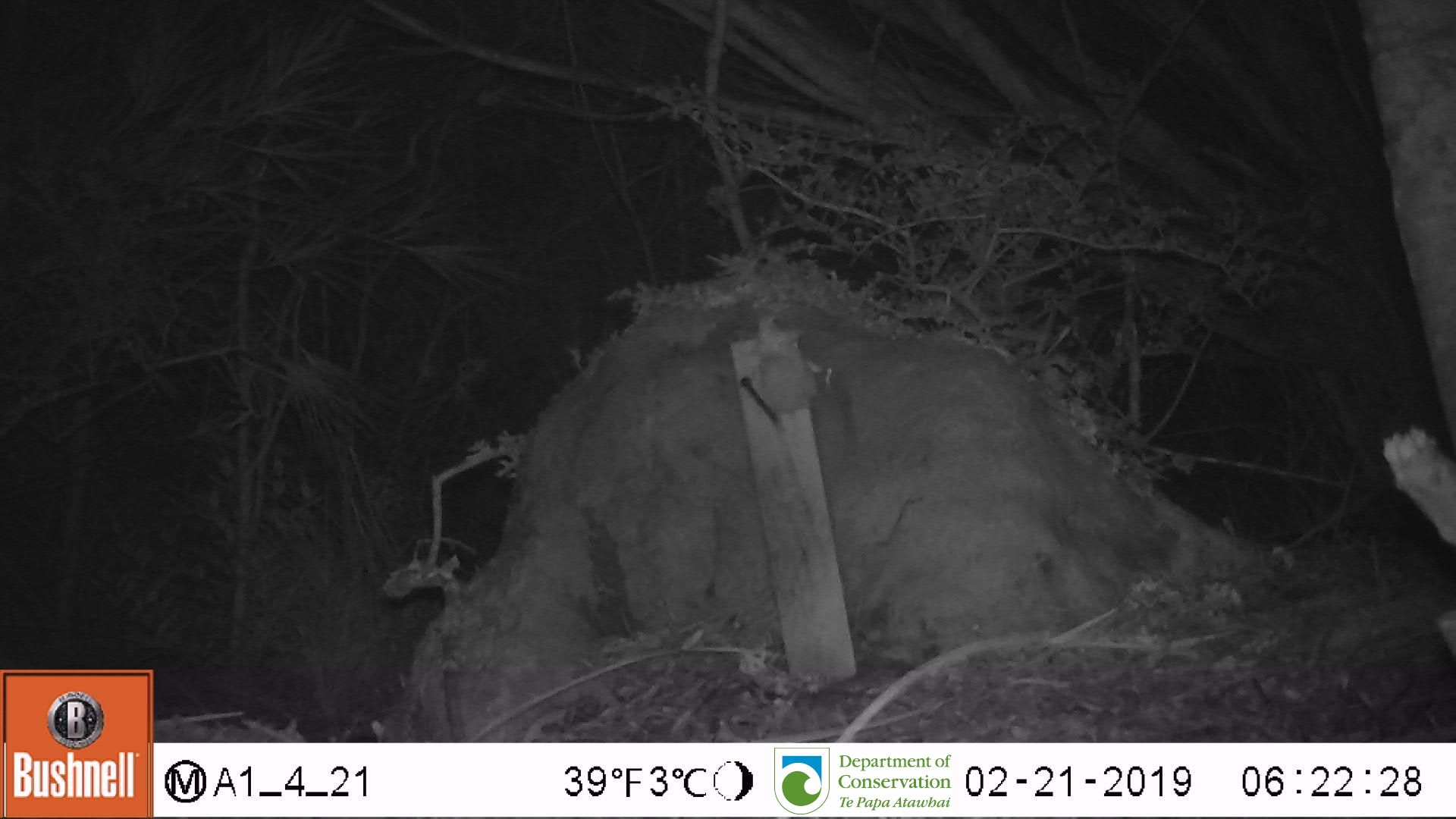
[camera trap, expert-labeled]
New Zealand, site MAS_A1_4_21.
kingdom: Animalia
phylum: Chordata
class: Mammalia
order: Rodentia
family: Muridae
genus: Mus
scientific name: Mus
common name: mouse